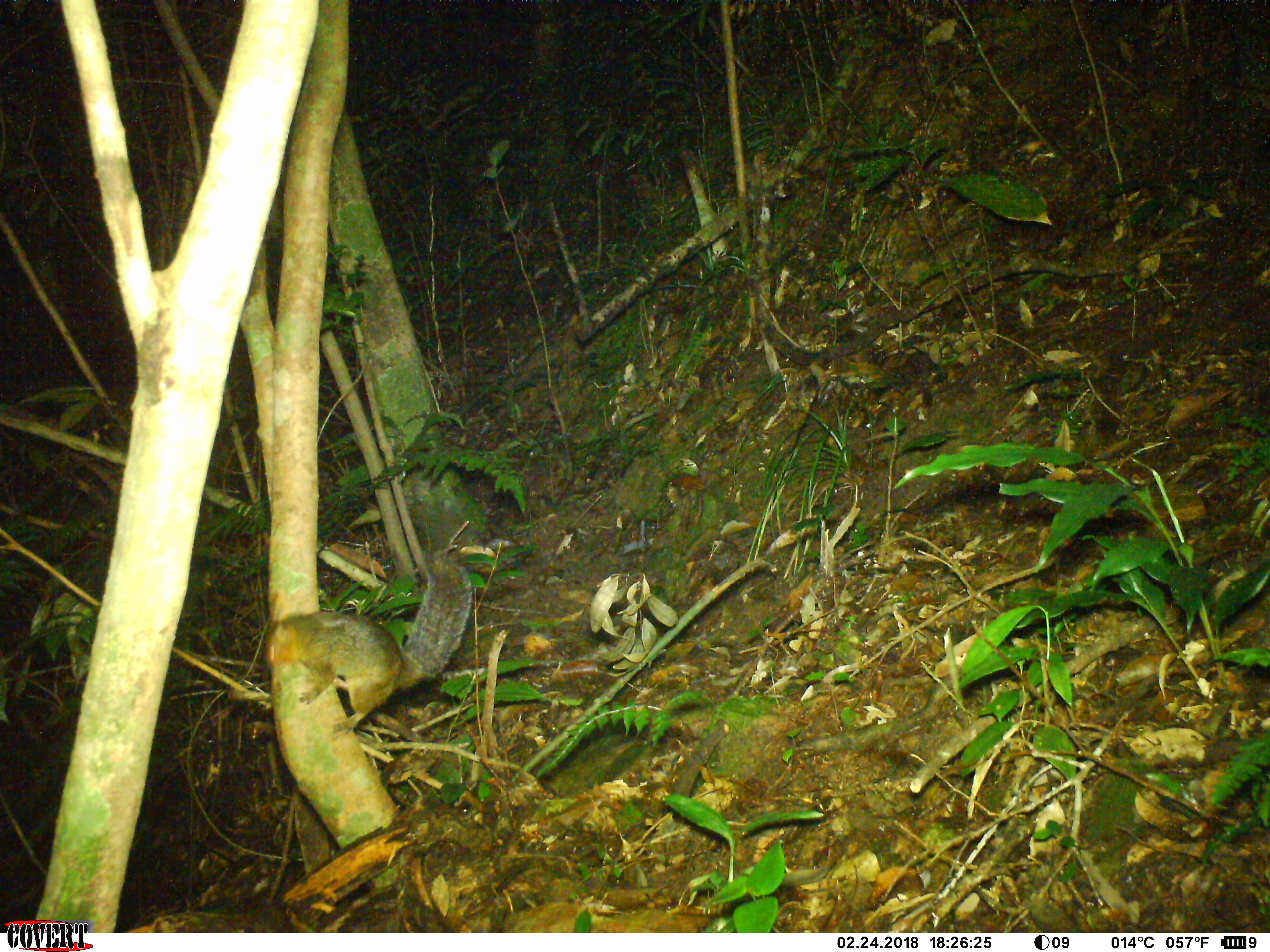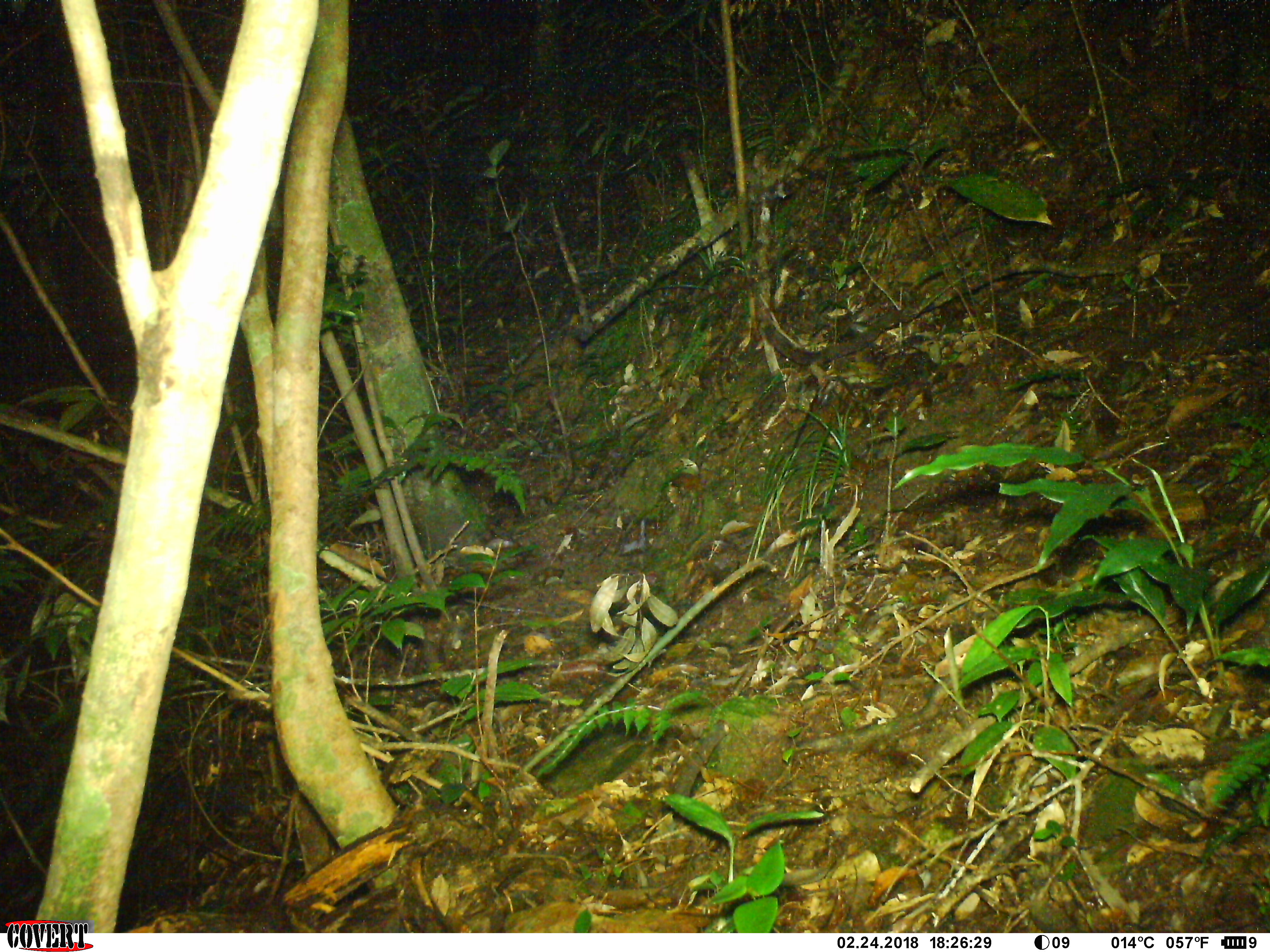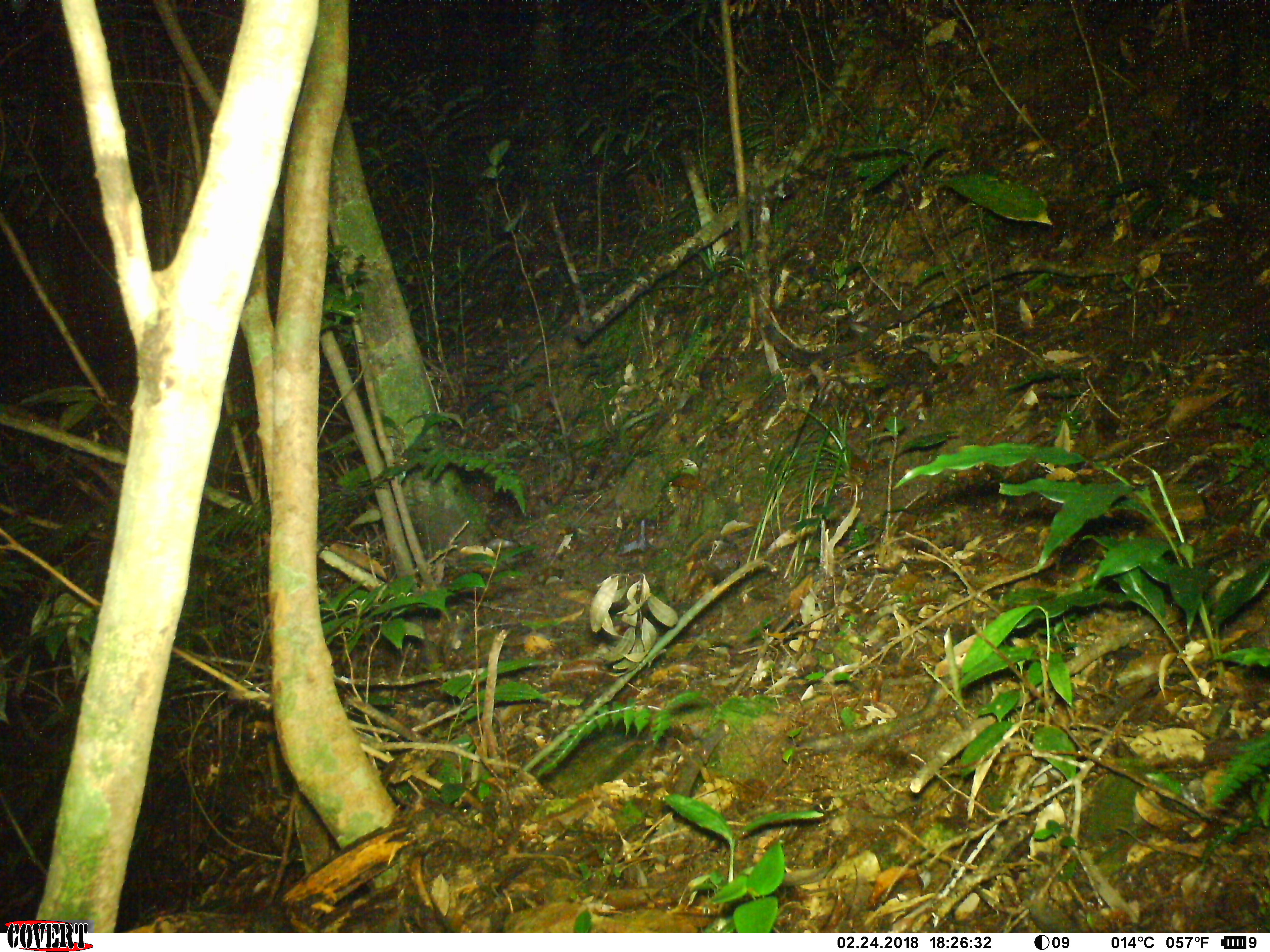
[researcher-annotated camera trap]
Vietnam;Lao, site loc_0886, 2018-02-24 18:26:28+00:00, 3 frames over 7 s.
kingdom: Animalia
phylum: Chordata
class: Mammalia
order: Rodentia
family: Sciuridae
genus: Dremomys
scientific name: Dremomys rufigenis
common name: red-cheeked squirrel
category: red cheeked squirrel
Red cheeked squirrel (red-cheeked squirrel) (Dremomys rufigenis). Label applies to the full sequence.